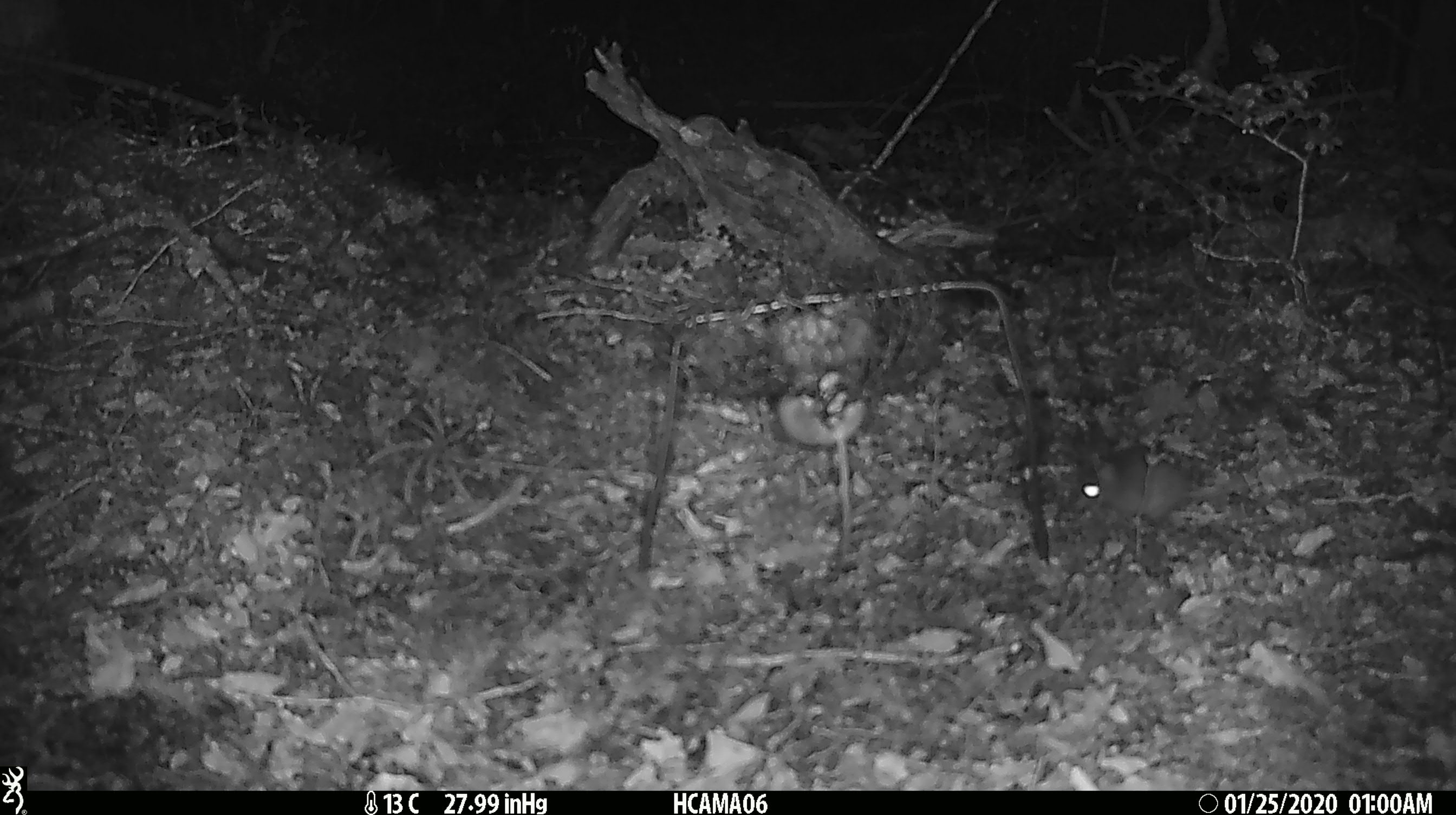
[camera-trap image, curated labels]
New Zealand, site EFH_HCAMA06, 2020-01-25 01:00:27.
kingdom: Animalia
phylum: Chordata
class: Mammalia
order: Rodentia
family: Muridae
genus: Mus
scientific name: Mus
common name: mouse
Mouse (Mus).